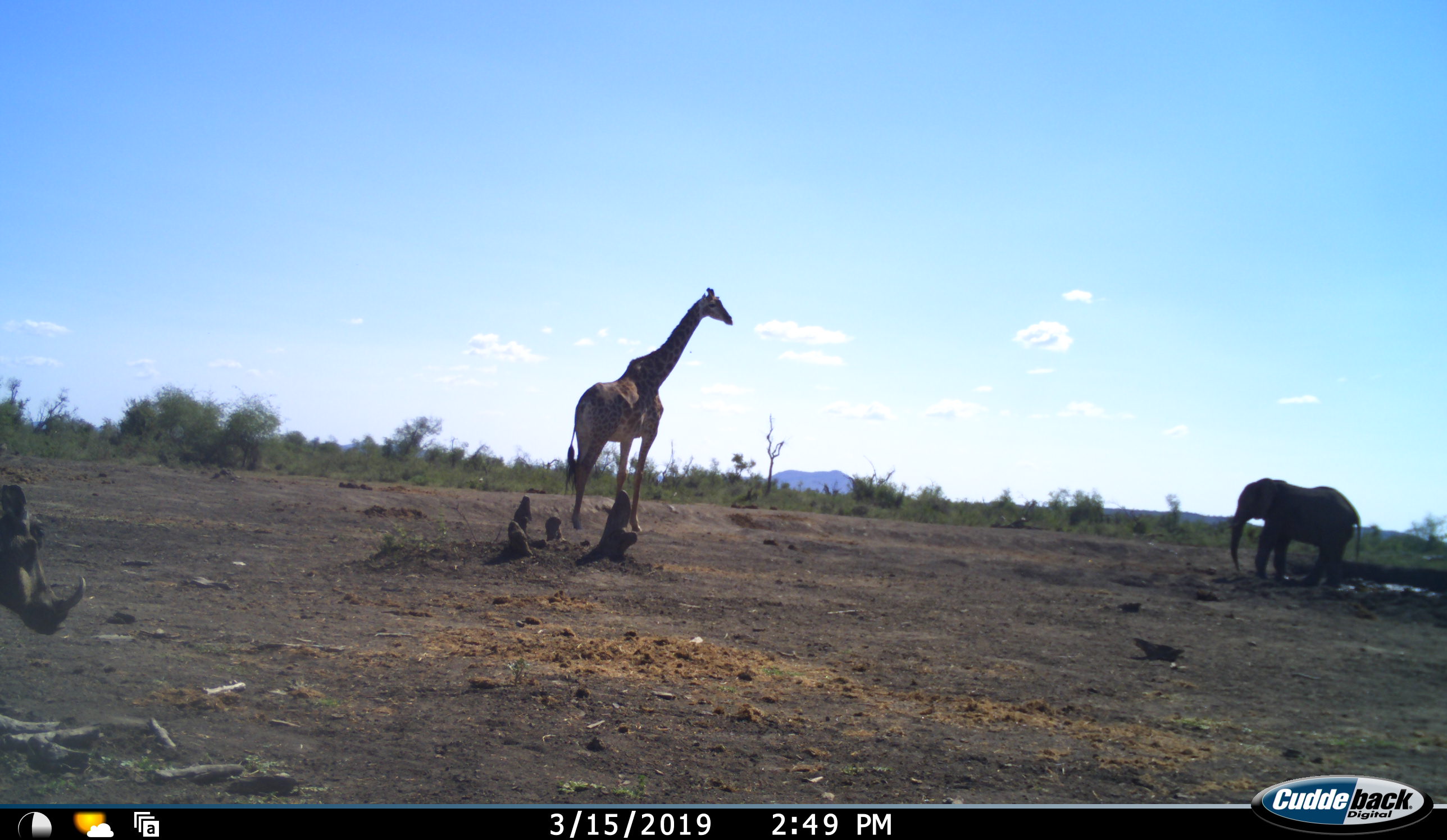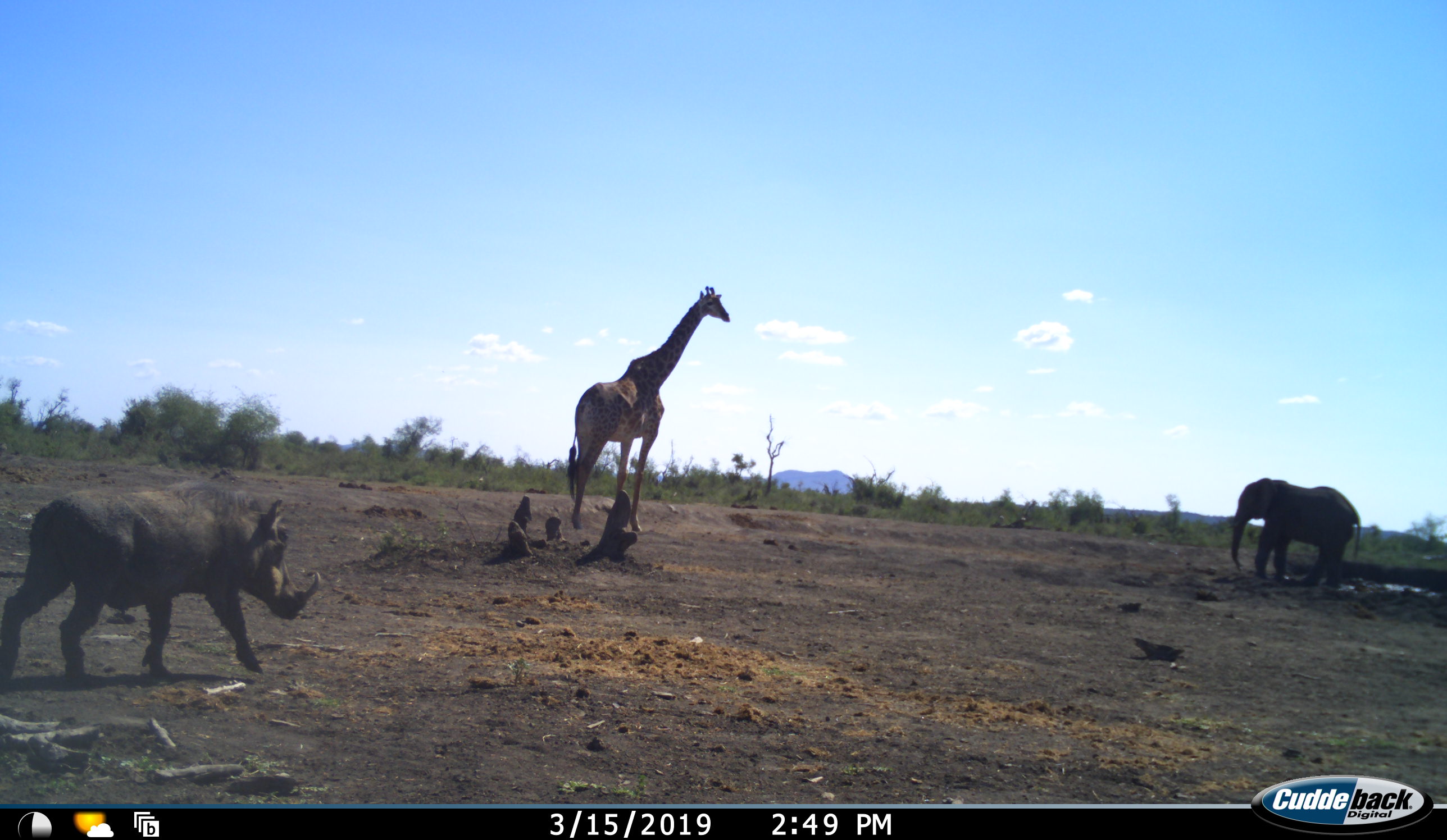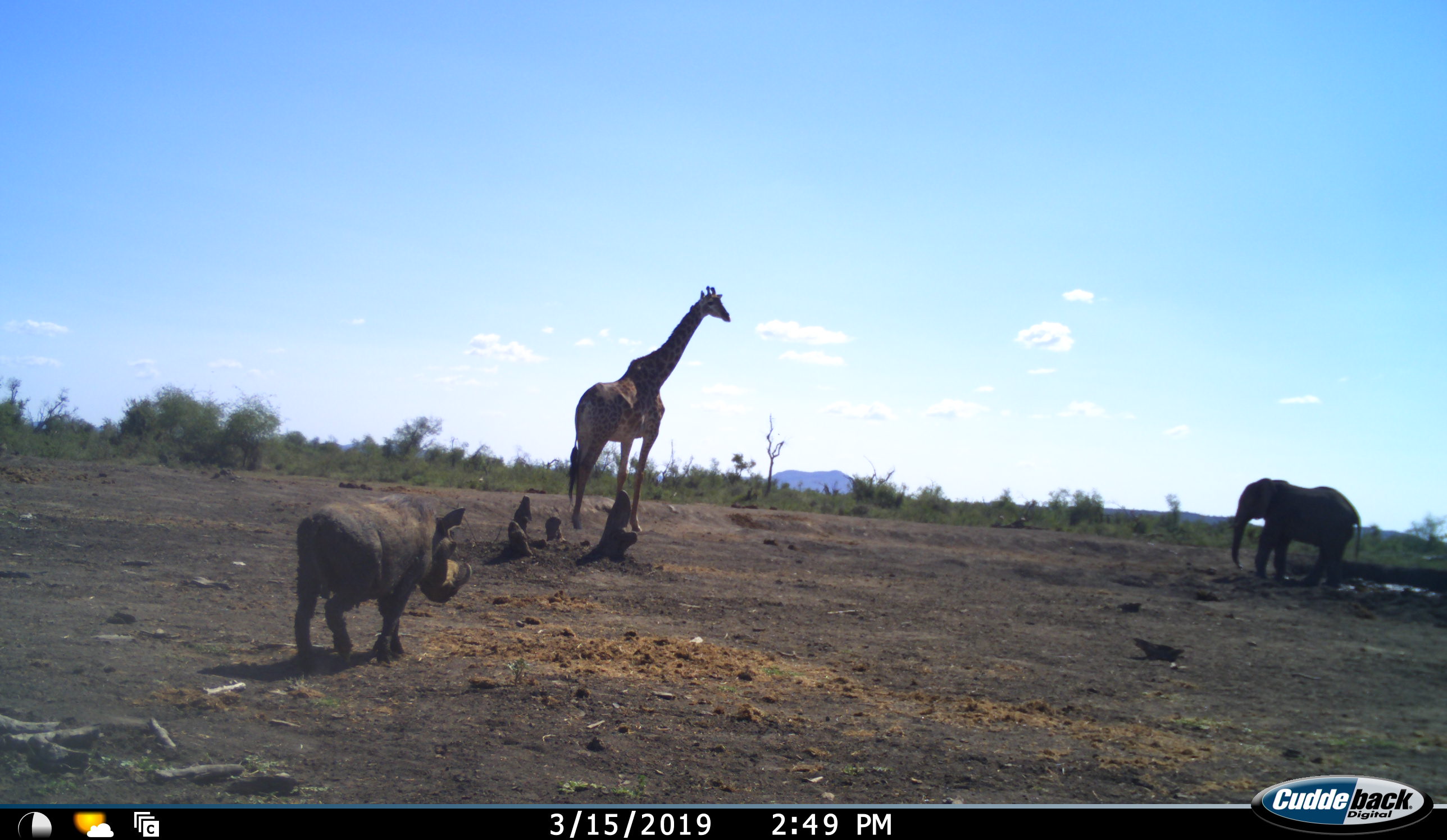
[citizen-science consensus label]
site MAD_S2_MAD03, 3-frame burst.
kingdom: Animalia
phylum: Chordata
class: Mammalia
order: Proboscidea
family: Elephantidae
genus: Loxodonta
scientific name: Loxodonta africana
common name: african bush elephant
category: elephant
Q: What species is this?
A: Elephant (african bush elephant) (Loxodonta africana).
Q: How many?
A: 1.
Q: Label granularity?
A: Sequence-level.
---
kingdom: Animalia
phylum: Chordata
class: Mammalia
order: Artiodactyla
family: Giraffidae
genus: Giraffa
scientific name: Giraffa camelopardalis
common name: giraffe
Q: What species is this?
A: Giraffe (Giraffa camelopardalis).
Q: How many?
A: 1.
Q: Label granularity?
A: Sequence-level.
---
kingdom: Animalia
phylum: Chordata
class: Mammalia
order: Artiodactyla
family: Suidae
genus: Phacochoerus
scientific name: Phacochoerus africanus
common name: warthog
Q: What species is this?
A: Warthog (Phacochoerus africanus).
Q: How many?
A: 1.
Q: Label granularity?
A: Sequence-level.